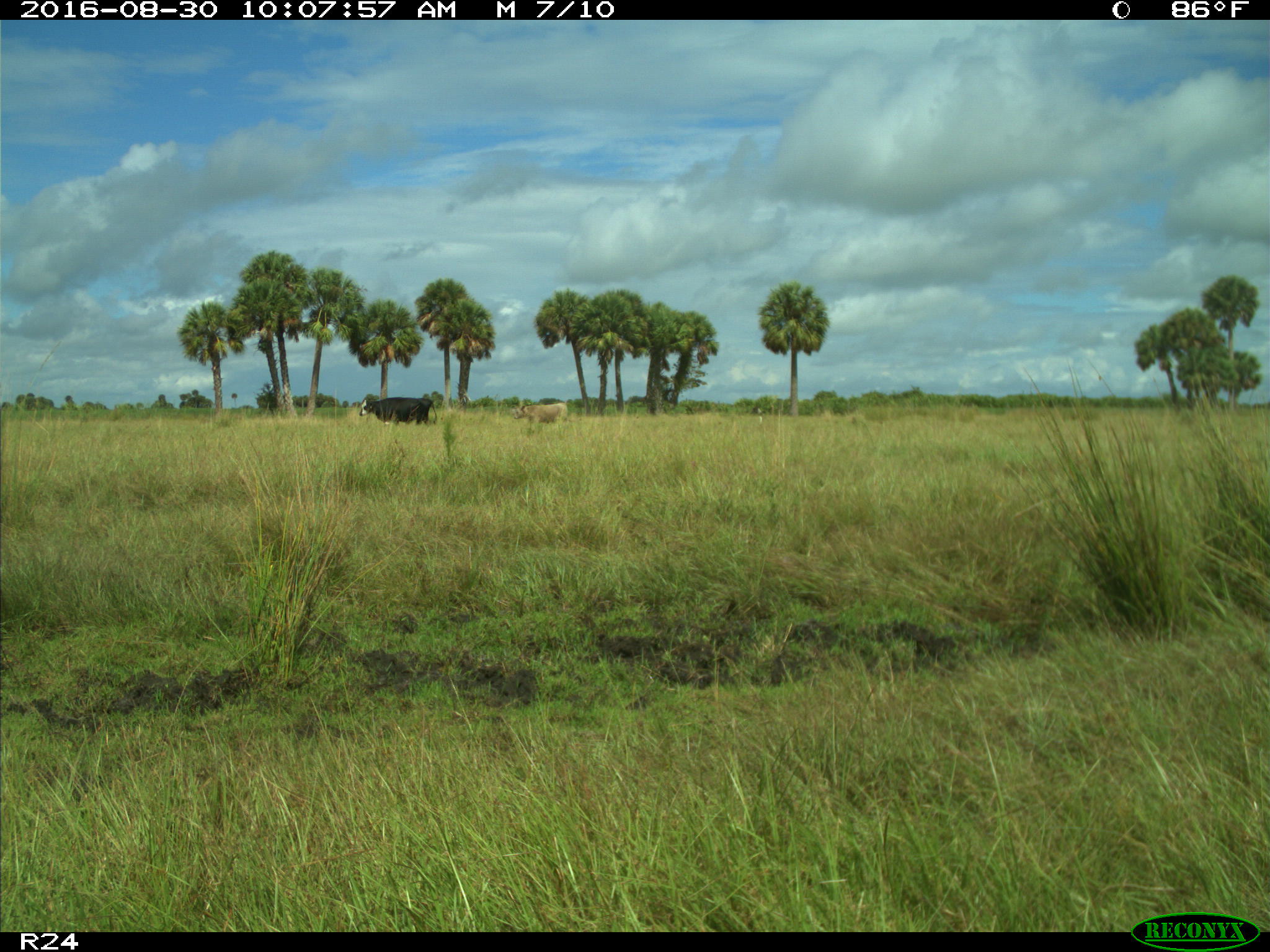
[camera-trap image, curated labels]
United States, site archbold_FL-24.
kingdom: Animalia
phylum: Chordata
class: Mammalia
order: Artiodactyla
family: Bovidae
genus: Bos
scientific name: Bos taurus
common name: domestic cow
Bos taurus (domestic cow).